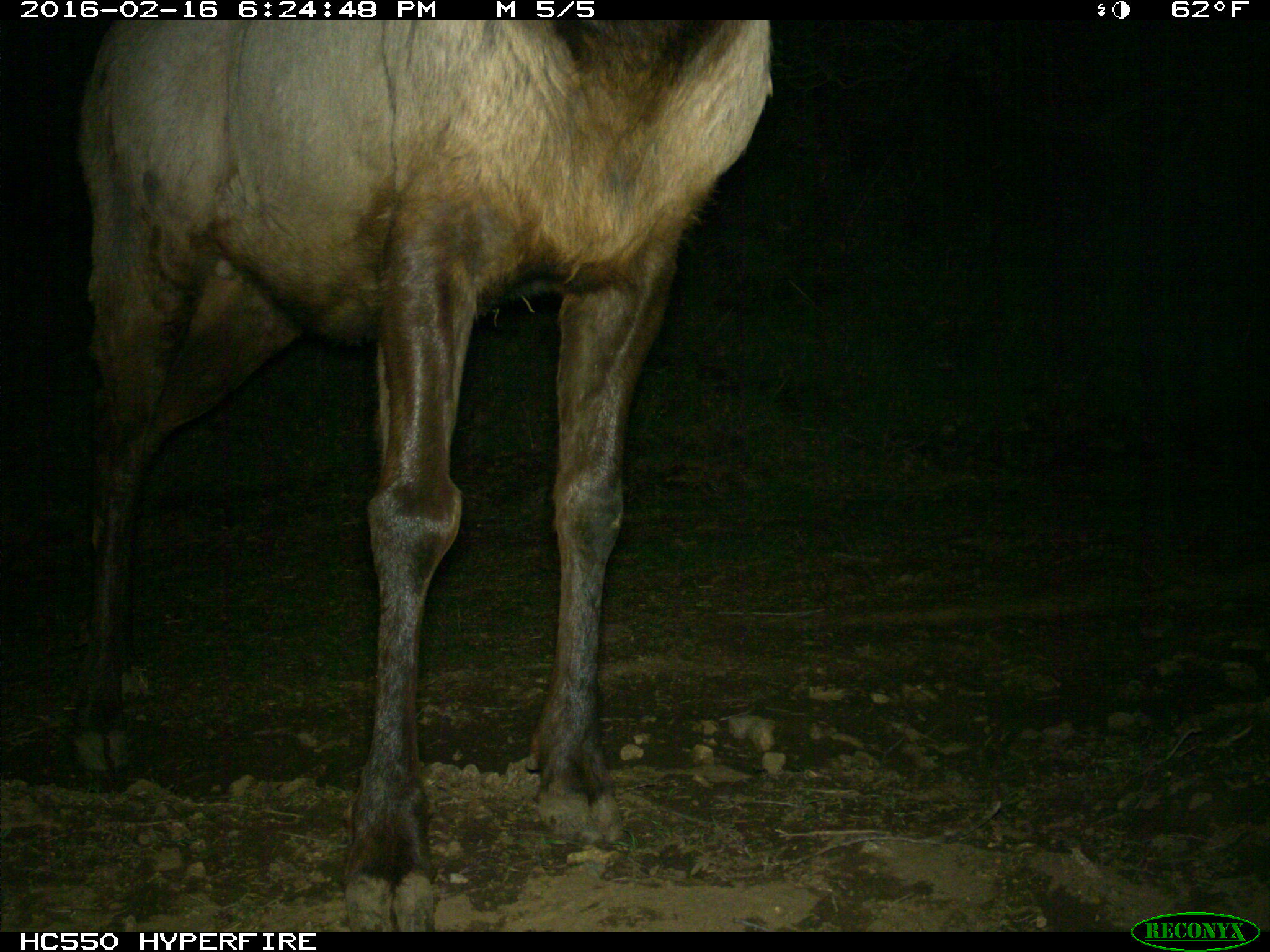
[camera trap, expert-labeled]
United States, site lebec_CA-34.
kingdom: Animalia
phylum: Chordata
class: Mammalia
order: Artiodactyla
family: Cervidae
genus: Cervus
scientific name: Cervus canadensis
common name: elk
Cervus canadensis (elk).